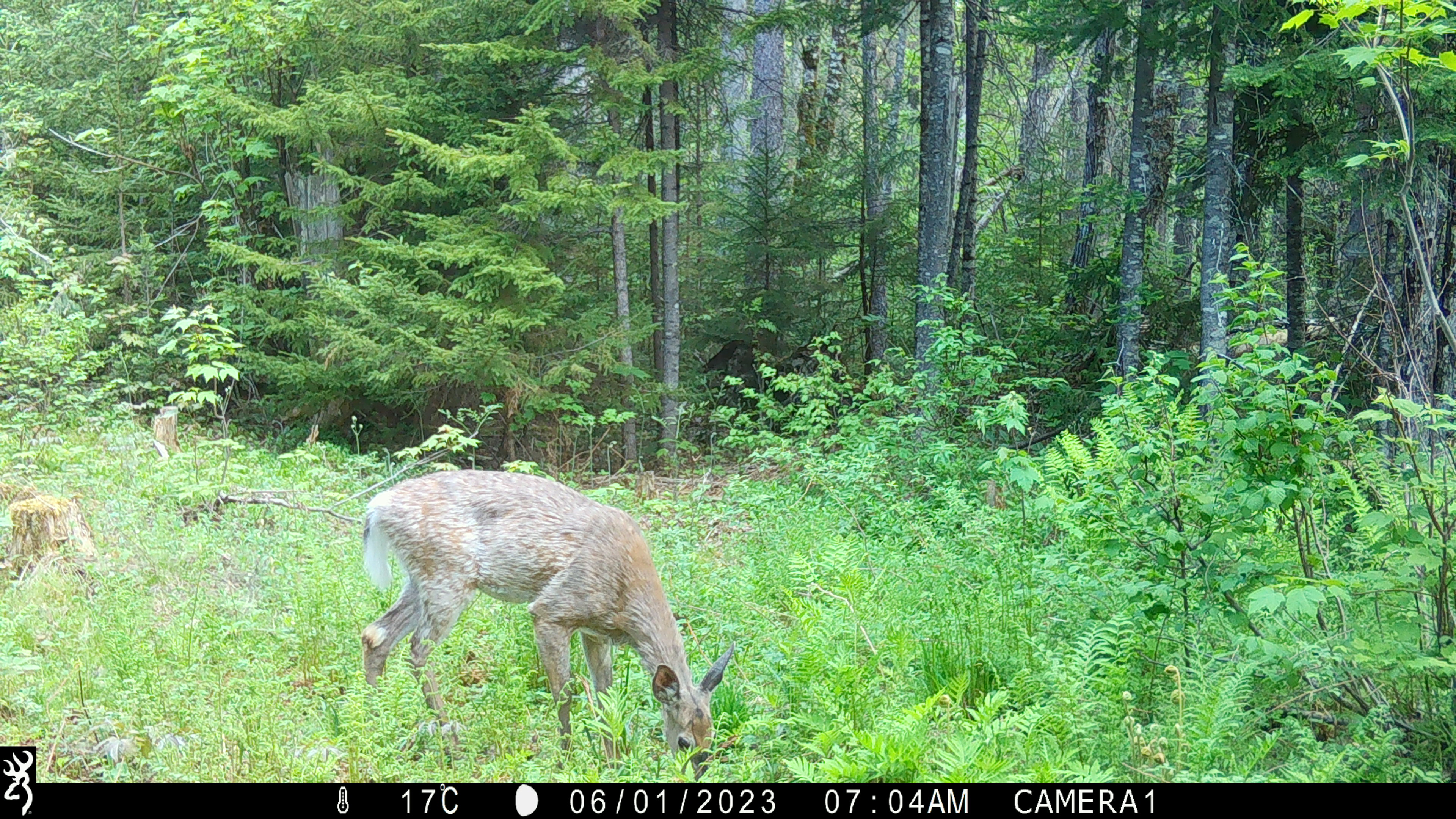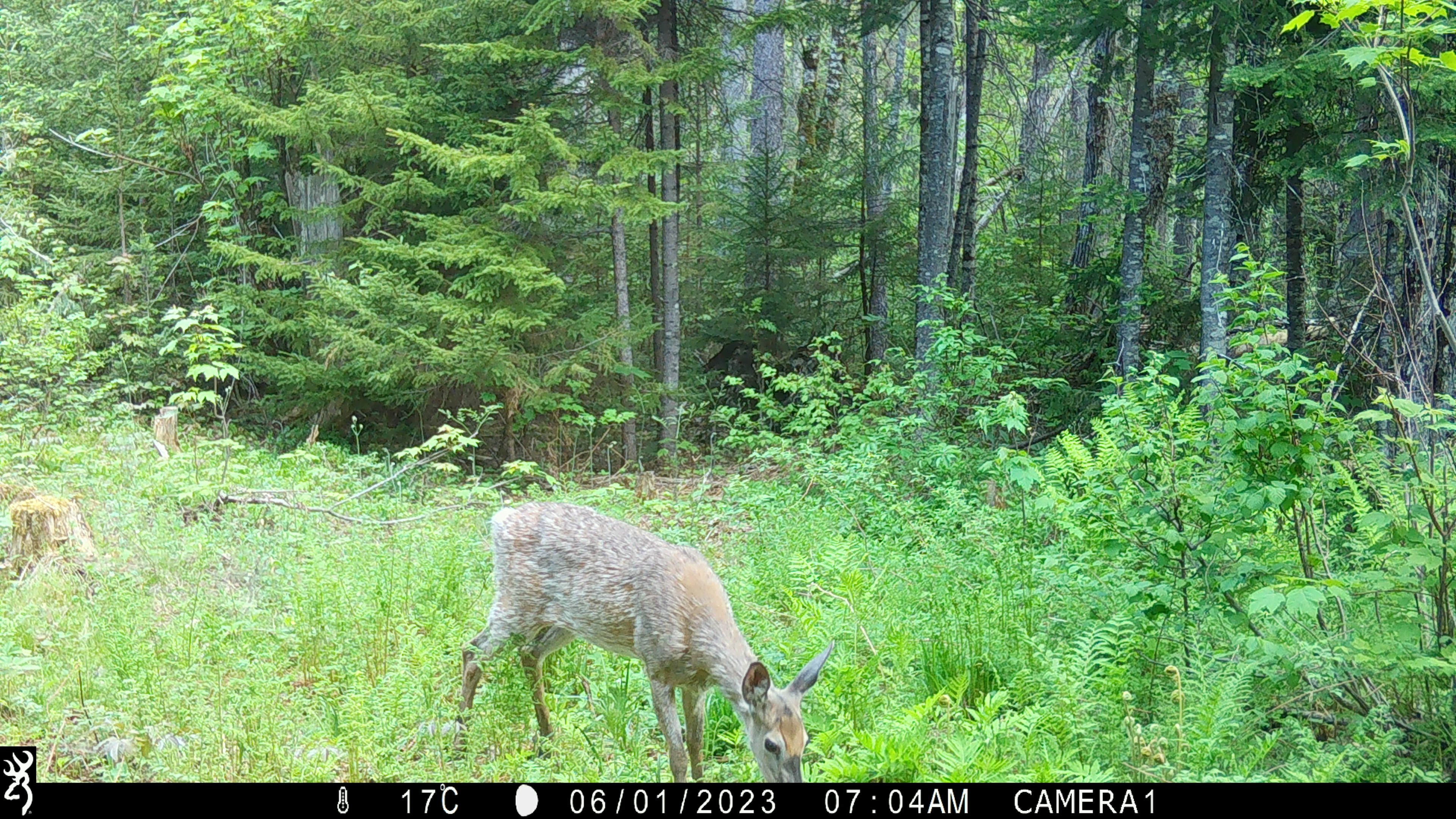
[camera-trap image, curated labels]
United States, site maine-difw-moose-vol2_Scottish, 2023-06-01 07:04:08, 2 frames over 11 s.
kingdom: Animalia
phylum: Chordata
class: Mammalia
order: Artiodactyla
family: Cervidae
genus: Odocoileus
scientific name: Odocoileus virginianus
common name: white-tailed deer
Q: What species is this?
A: White-tailed deer (Odocoileus virginianus).